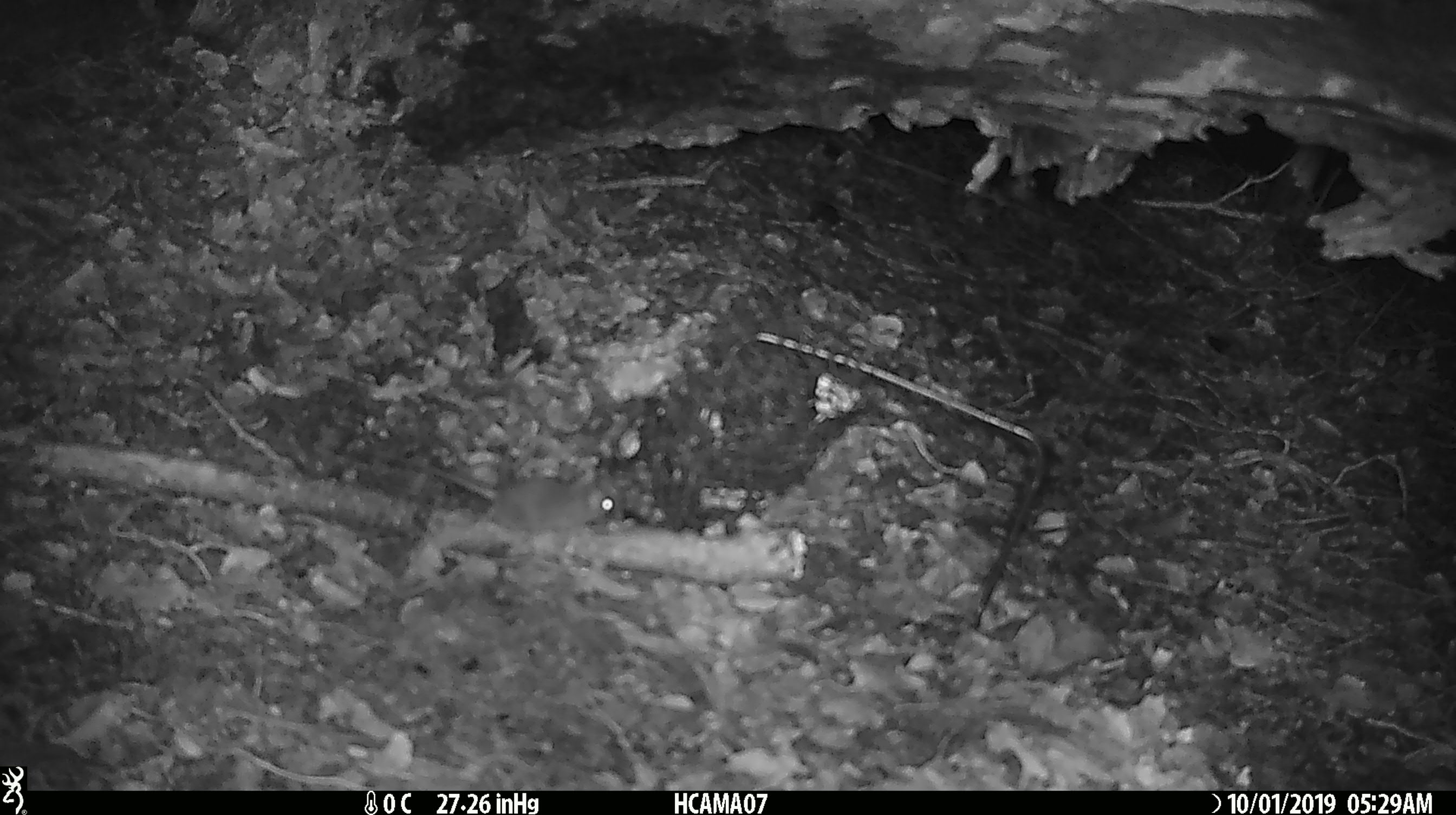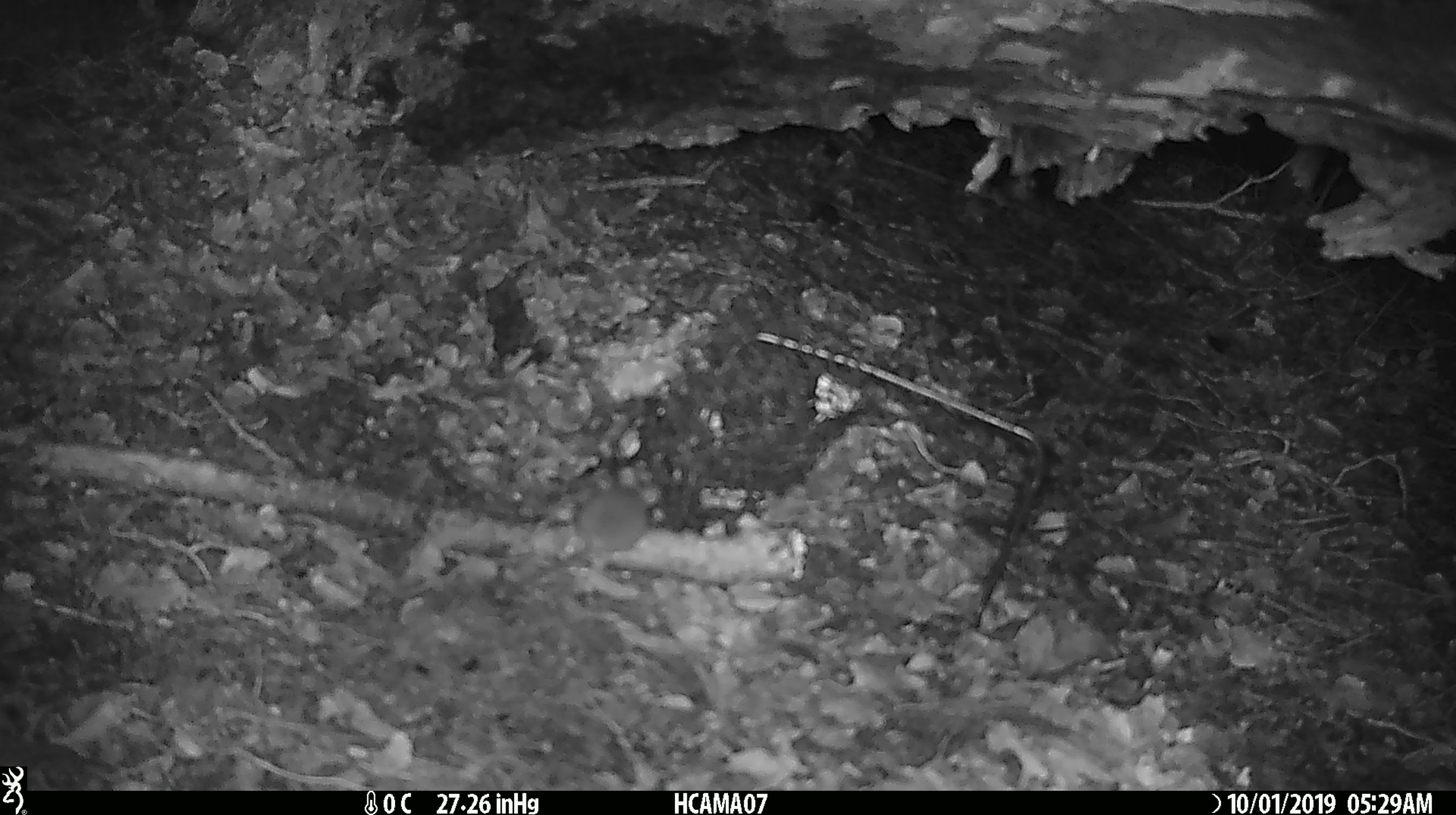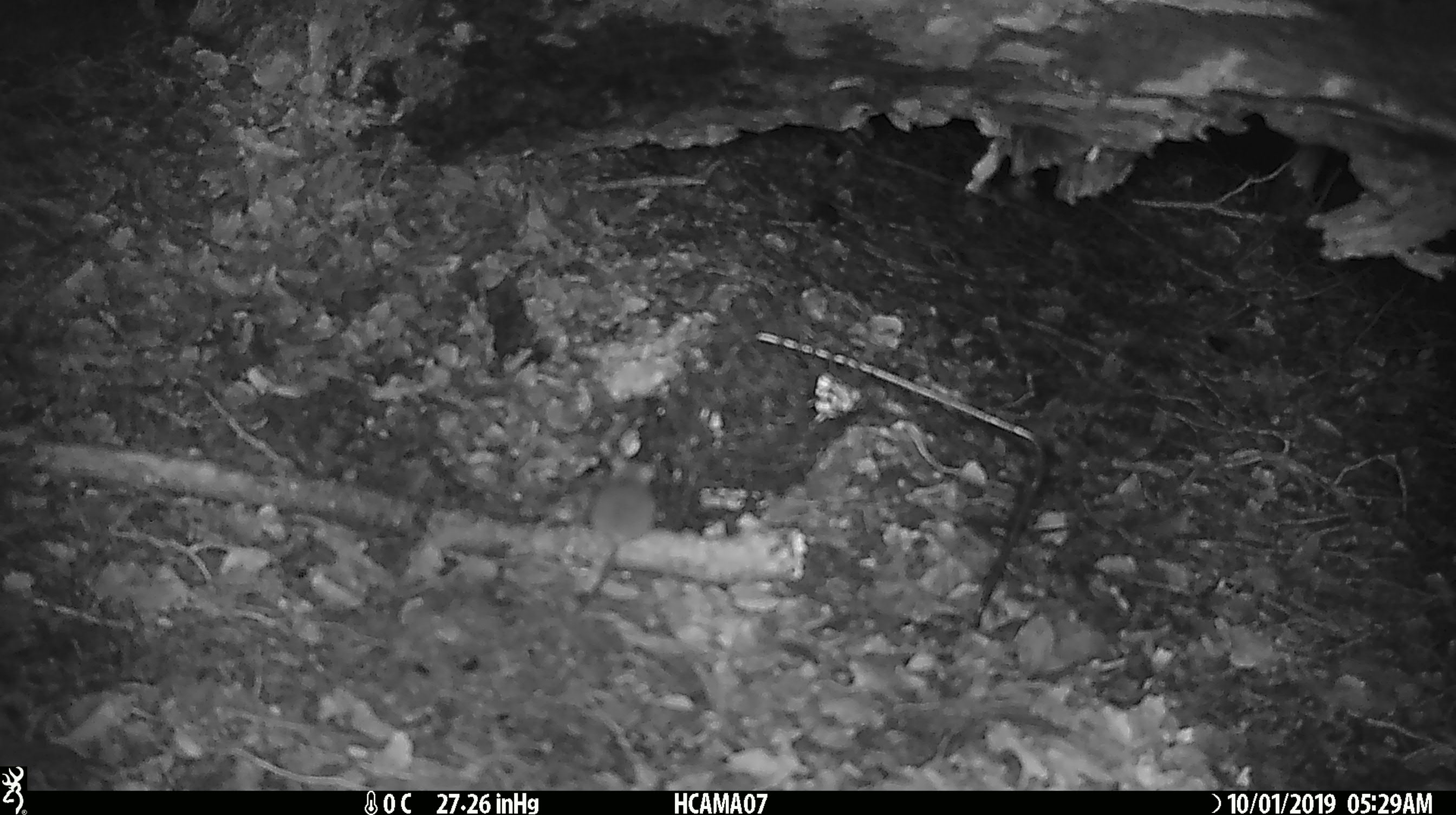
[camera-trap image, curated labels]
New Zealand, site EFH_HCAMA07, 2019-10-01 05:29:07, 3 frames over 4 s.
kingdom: Animalia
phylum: Chordata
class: Mammalia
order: Rodentia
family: Muridae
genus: Mus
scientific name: Mus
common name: mouse